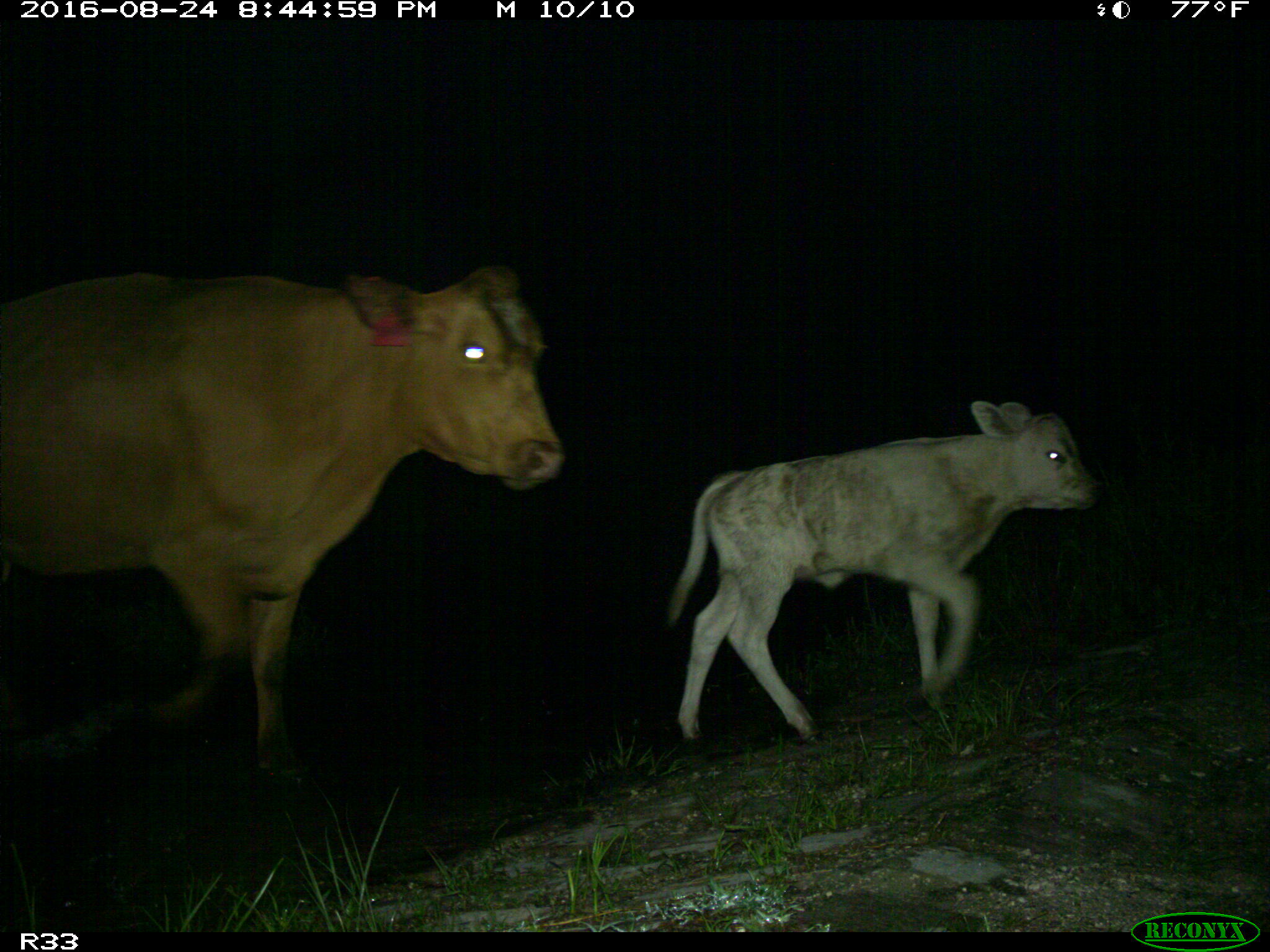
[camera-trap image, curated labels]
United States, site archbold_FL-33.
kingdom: Animalia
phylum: Chordata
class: Mammalia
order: Artiodactyla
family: Bovidae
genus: Bos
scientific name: Bos taurus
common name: domestic cow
Bos taurus (domestic cow).